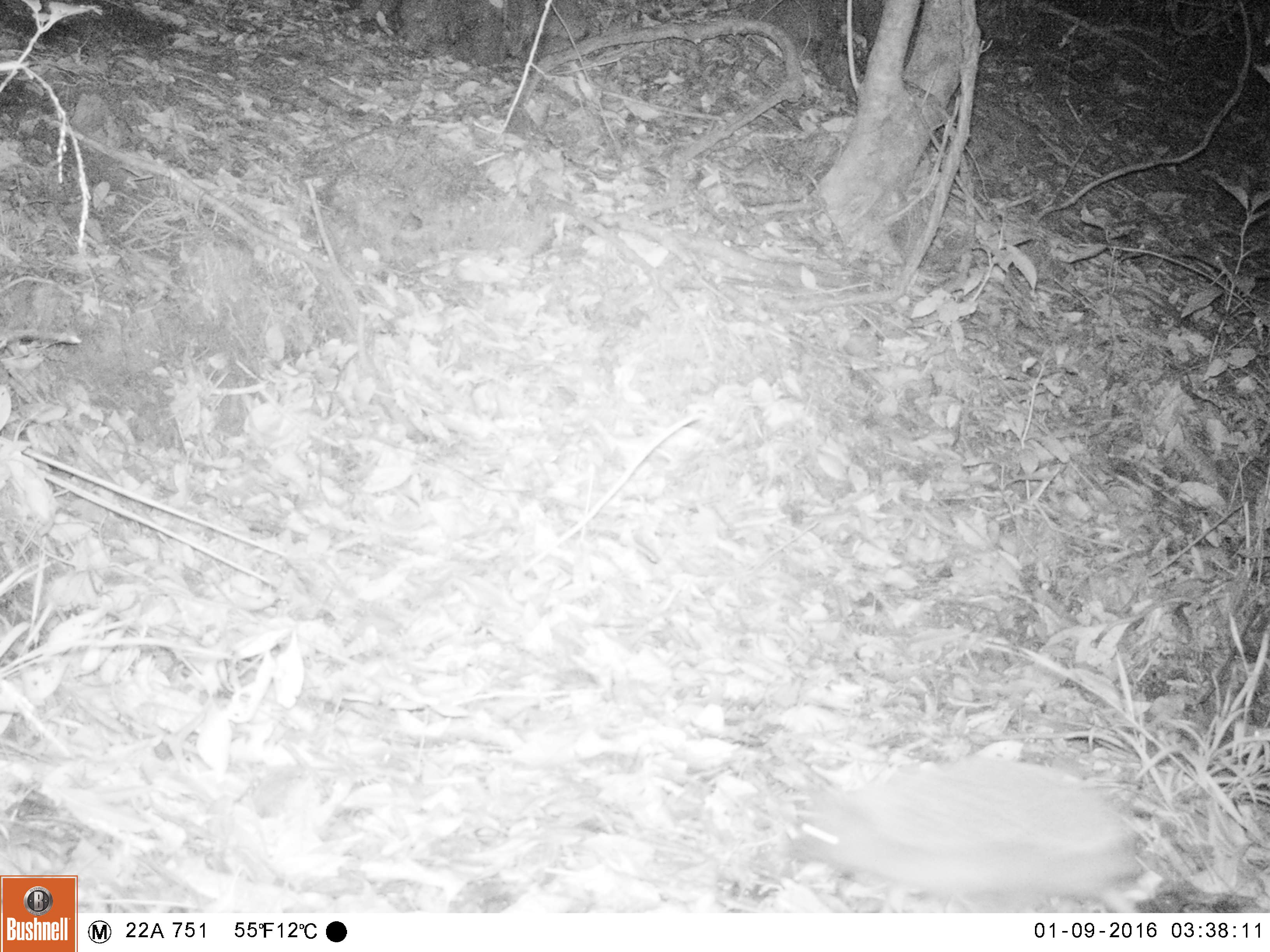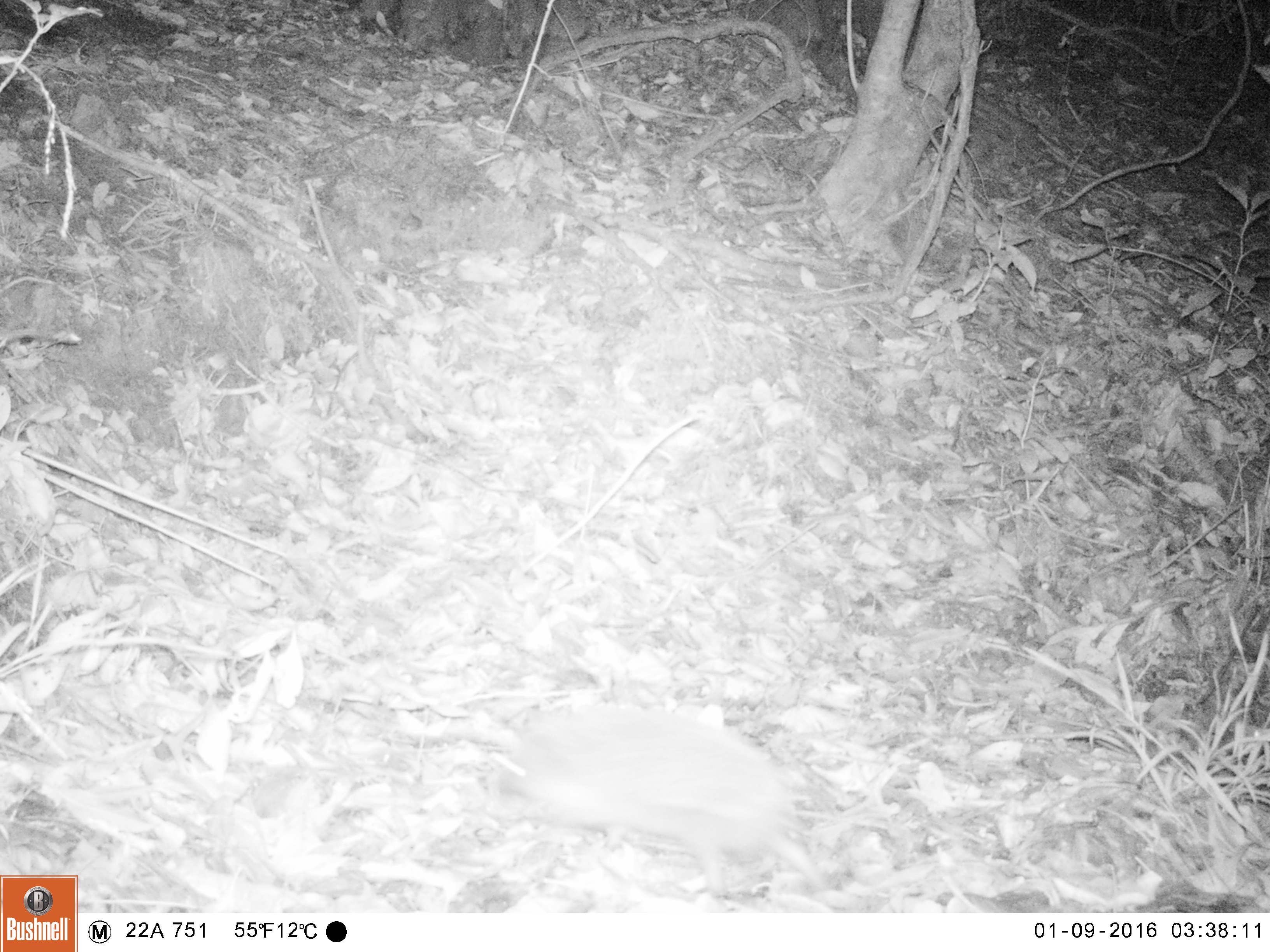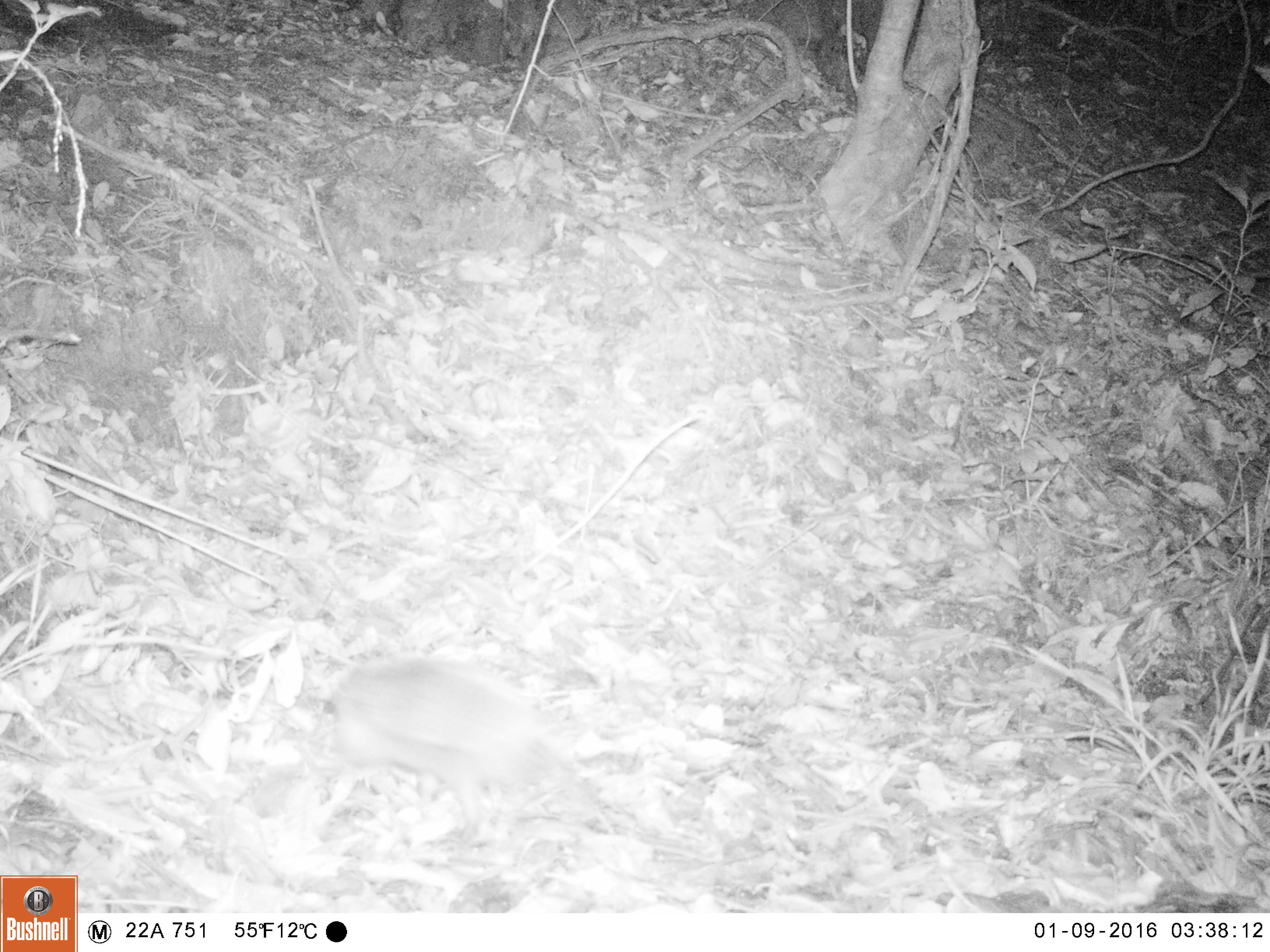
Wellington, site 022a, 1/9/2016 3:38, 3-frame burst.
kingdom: Animalia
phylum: Chordata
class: Mammalia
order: Eulipotyphla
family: Erinaceidae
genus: Erinaceus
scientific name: Erinaceus europaeus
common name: hedgehog